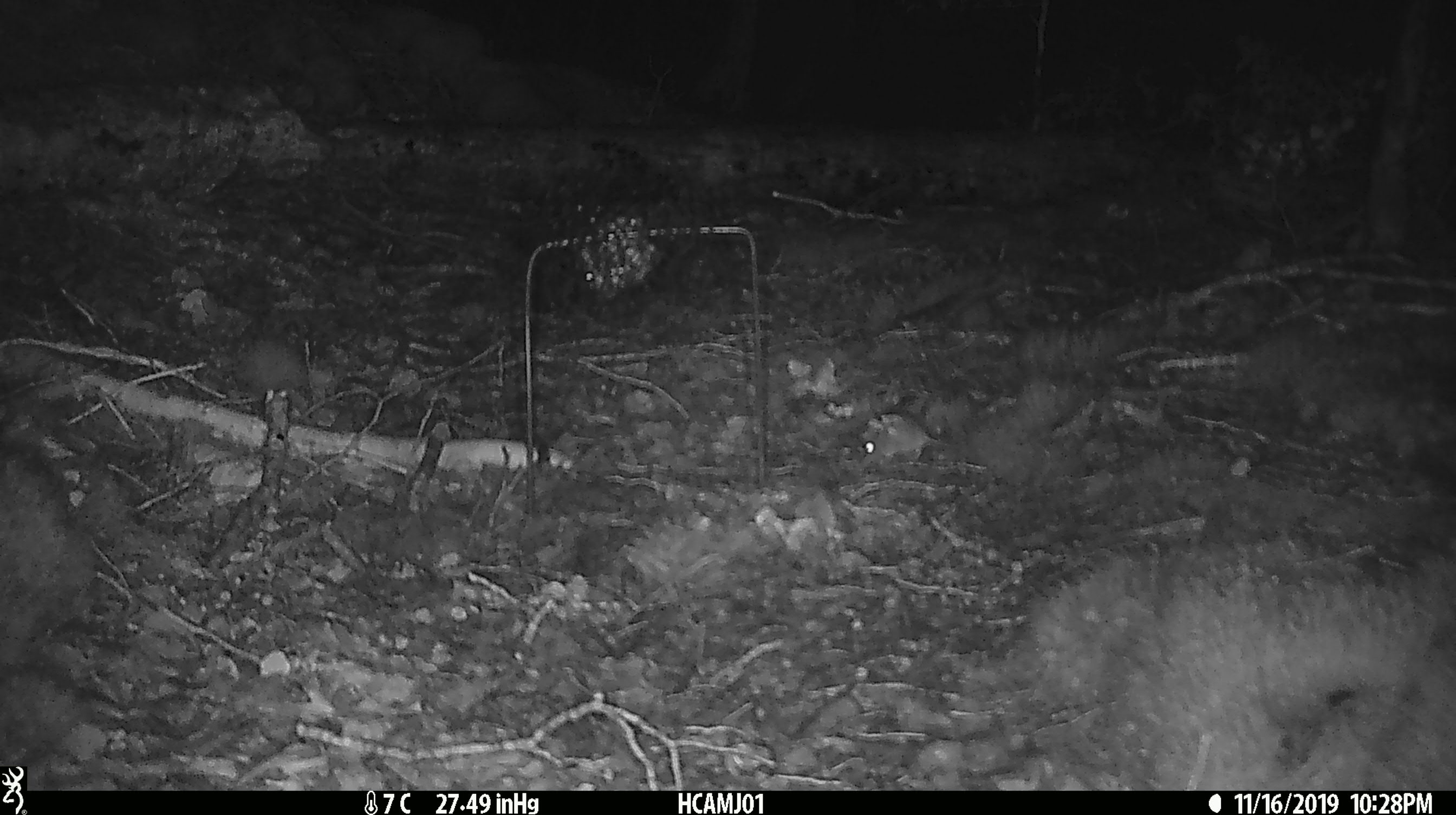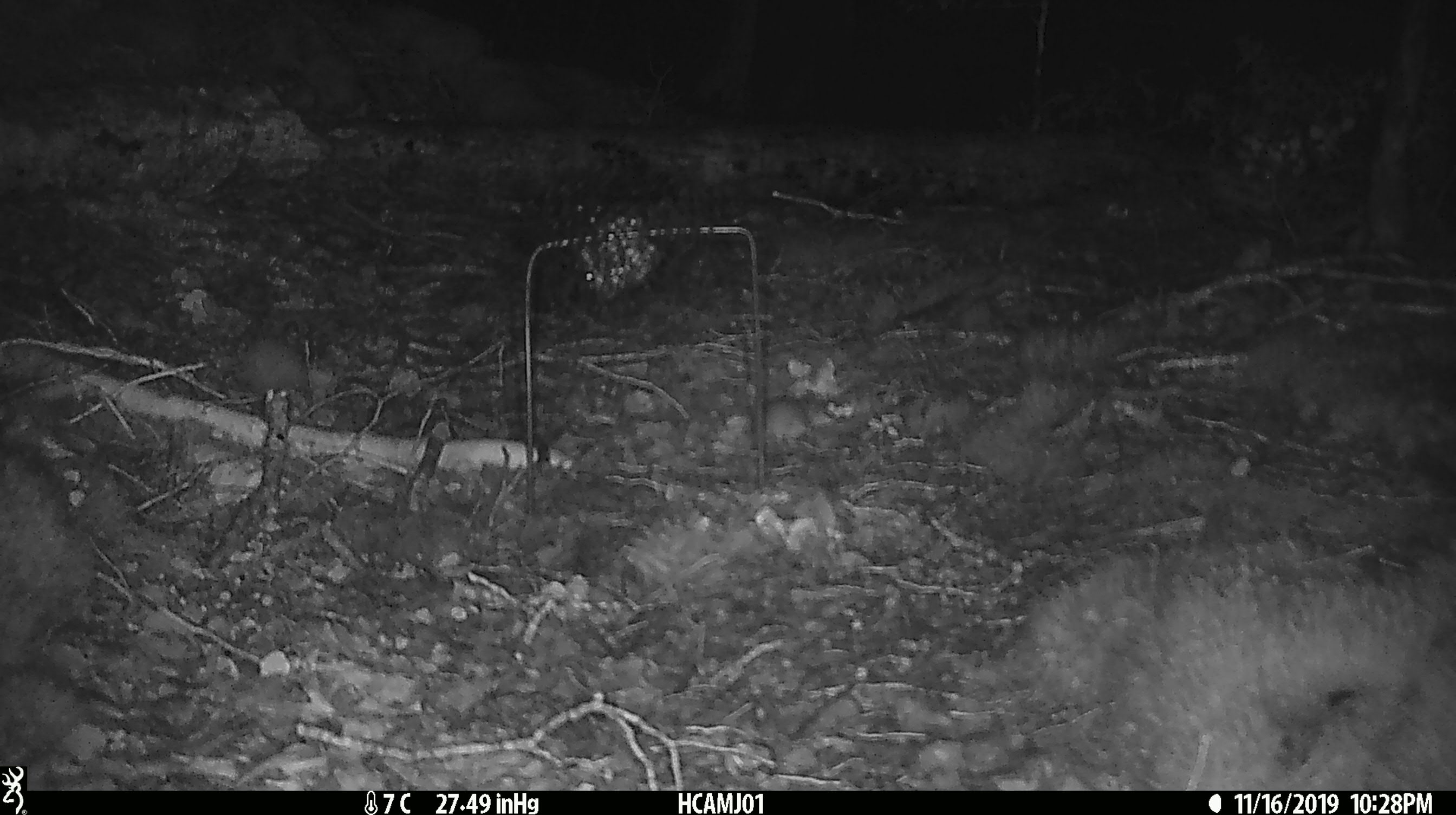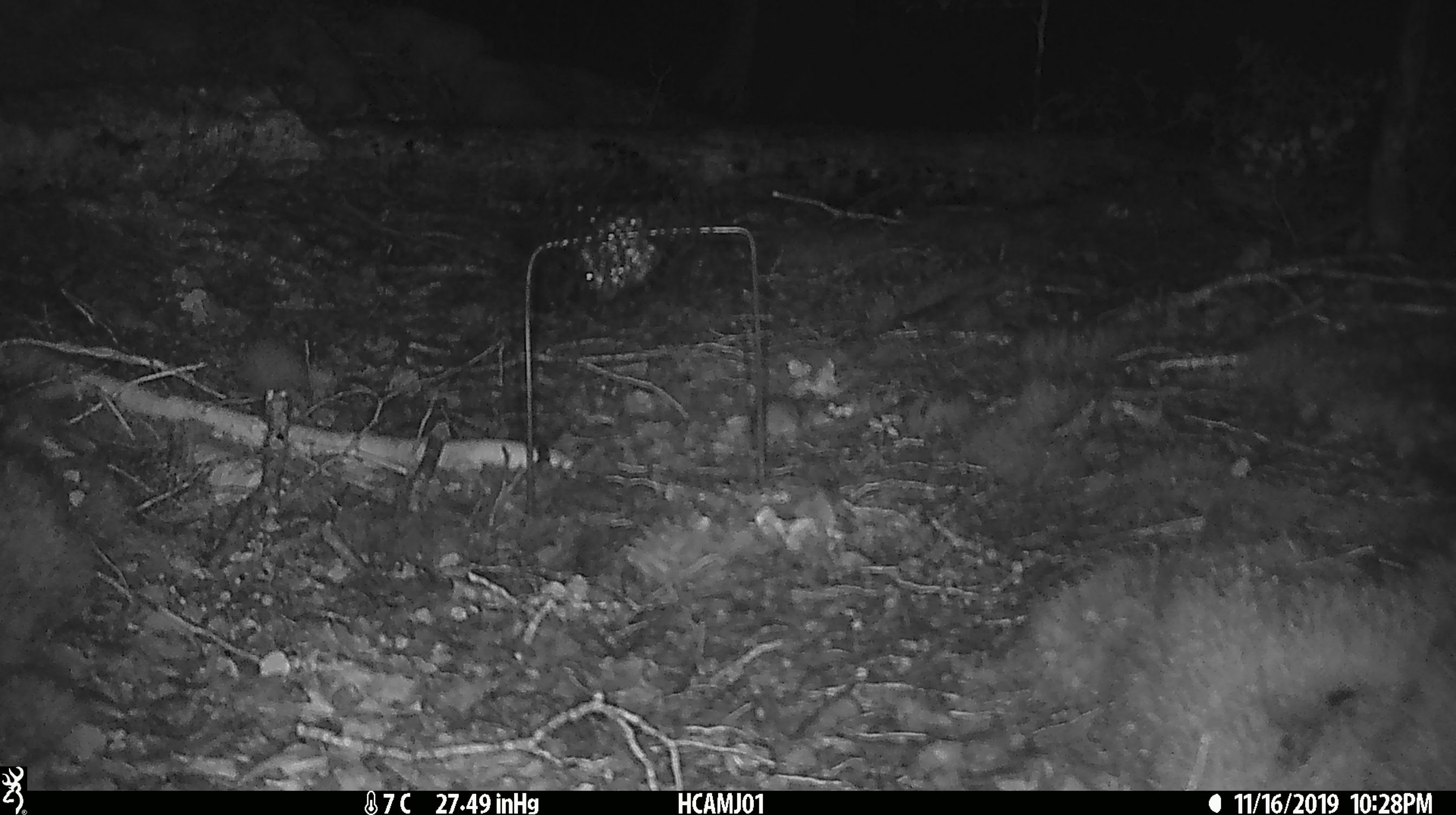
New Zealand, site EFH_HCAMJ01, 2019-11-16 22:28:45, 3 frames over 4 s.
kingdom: Animalia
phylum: Chordata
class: Mammalia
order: Rodentia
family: Muridae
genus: Mus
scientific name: Mus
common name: mouse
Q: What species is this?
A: Mouse (Mus).